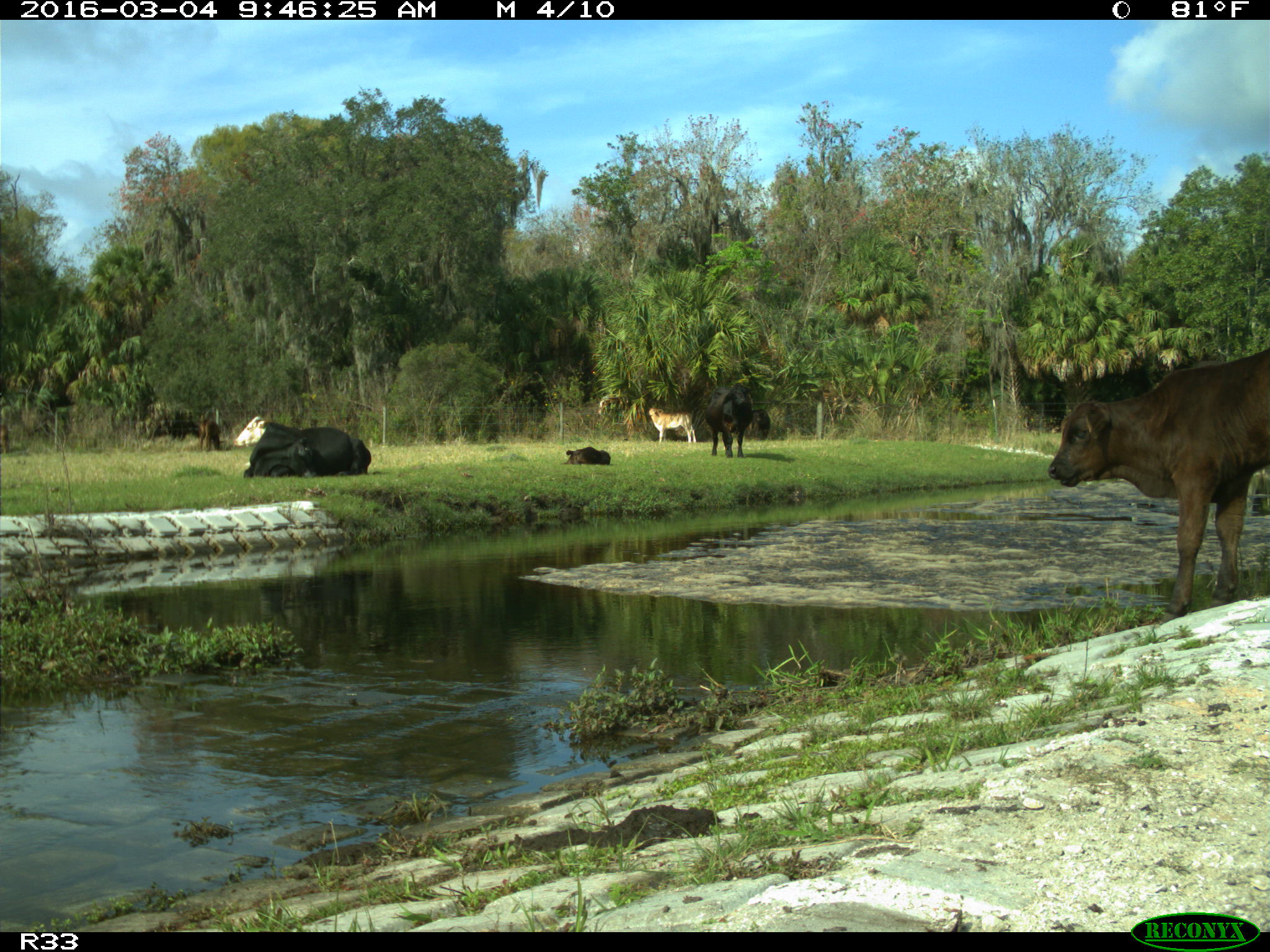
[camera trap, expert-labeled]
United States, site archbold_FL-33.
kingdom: Animalia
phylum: Chordata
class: Mammalia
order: Artiodactyla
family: Bovidae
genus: Bos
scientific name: Bos taurus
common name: domestic cow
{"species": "Bos taurus (domestic cow)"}